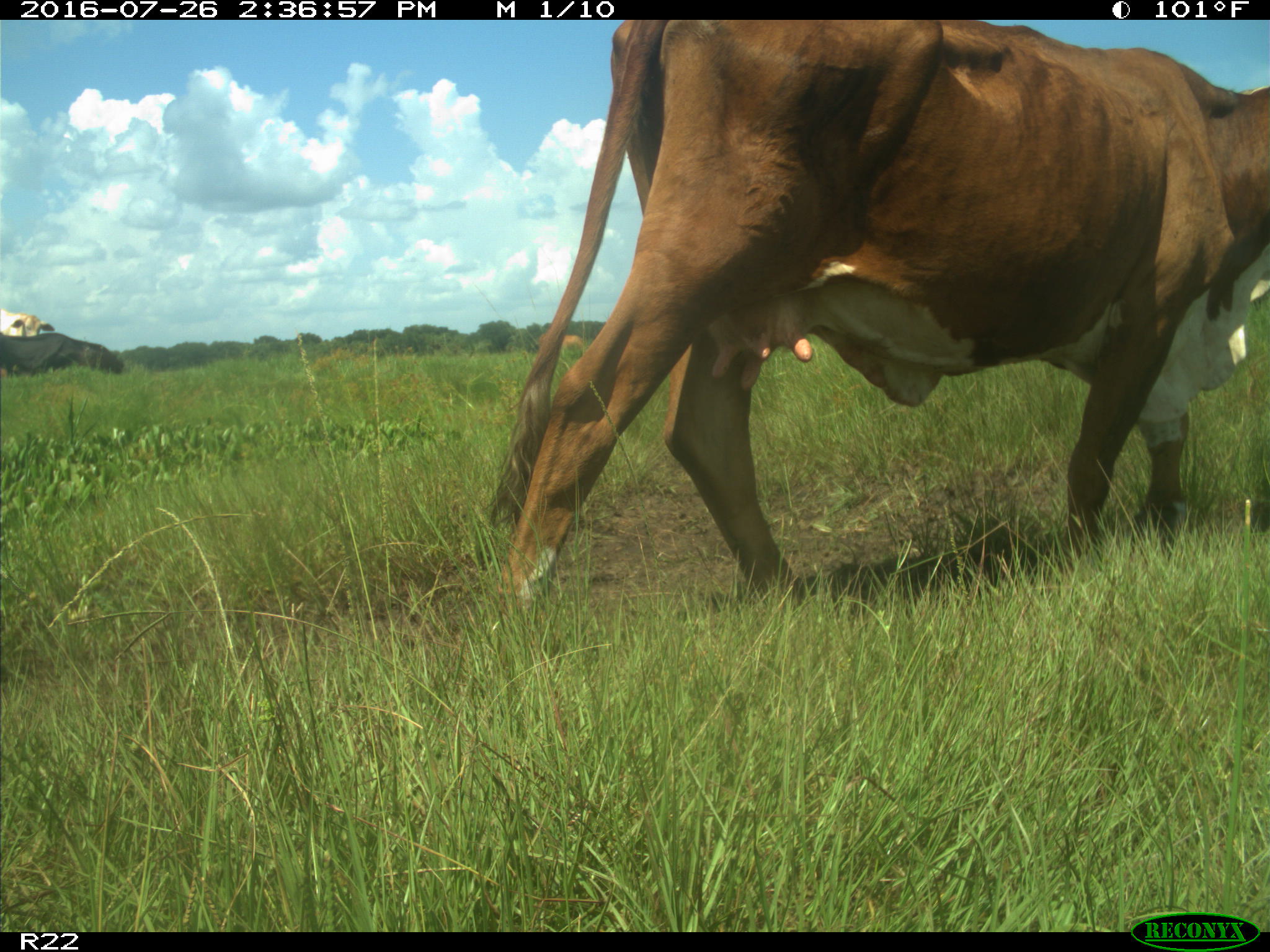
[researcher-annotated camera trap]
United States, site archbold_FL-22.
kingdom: Animalia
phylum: Chordata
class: Mammalia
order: Artiodactyla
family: Bovidae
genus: Bos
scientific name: Bos taurus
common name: domestic cow